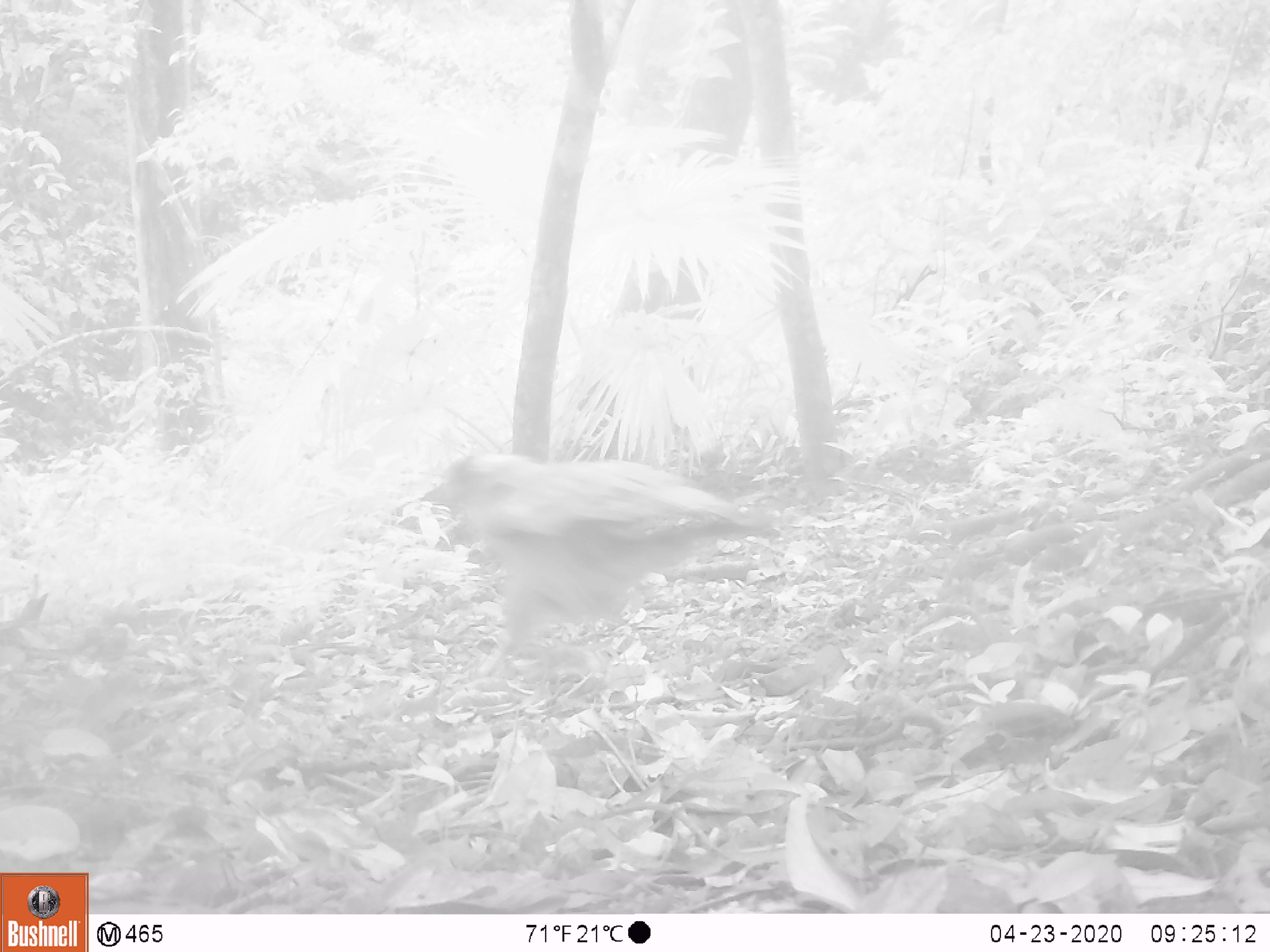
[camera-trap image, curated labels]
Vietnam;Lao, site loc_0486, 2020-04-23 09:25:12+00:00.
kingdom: Animalia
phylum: Chordata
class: Aves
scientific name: Aves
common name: bird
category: unidentified bird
Unidentified bird (bird) (Aves). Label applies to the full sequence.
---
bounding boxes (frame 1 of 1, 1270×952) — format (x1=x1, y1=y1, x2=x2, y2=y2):
unidentified bird: (x1=416, y1=448, x2=781, y2=682)